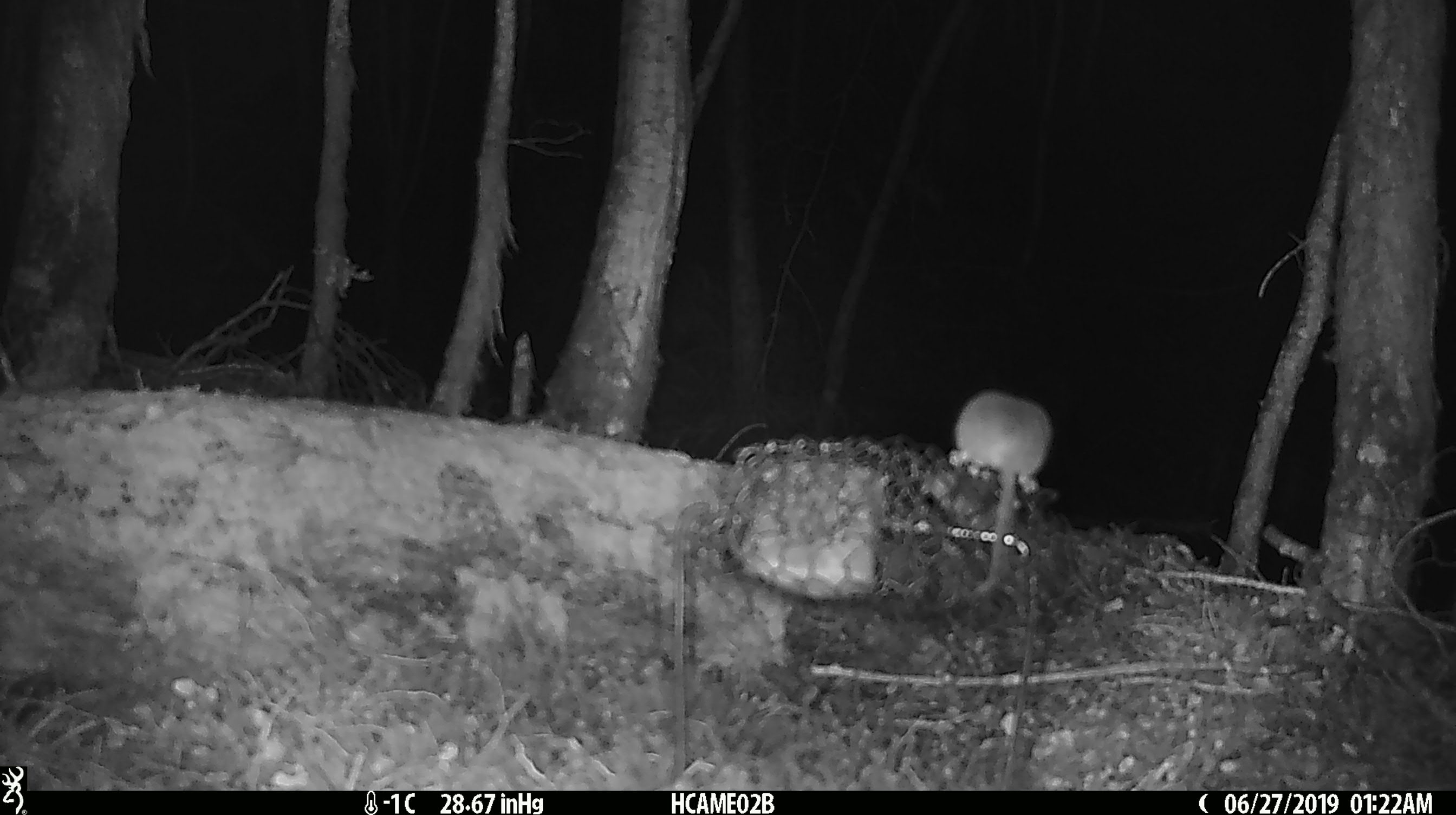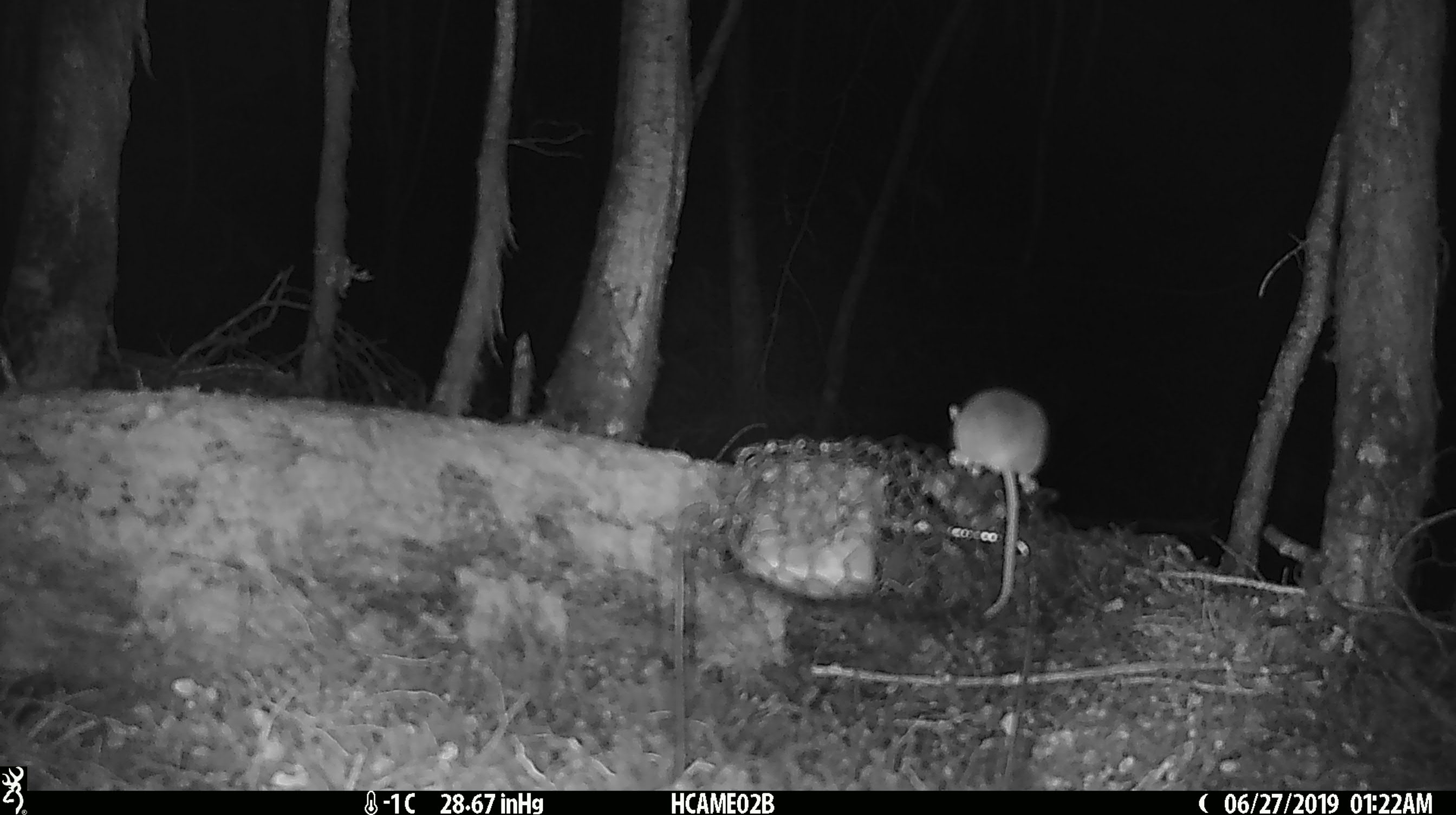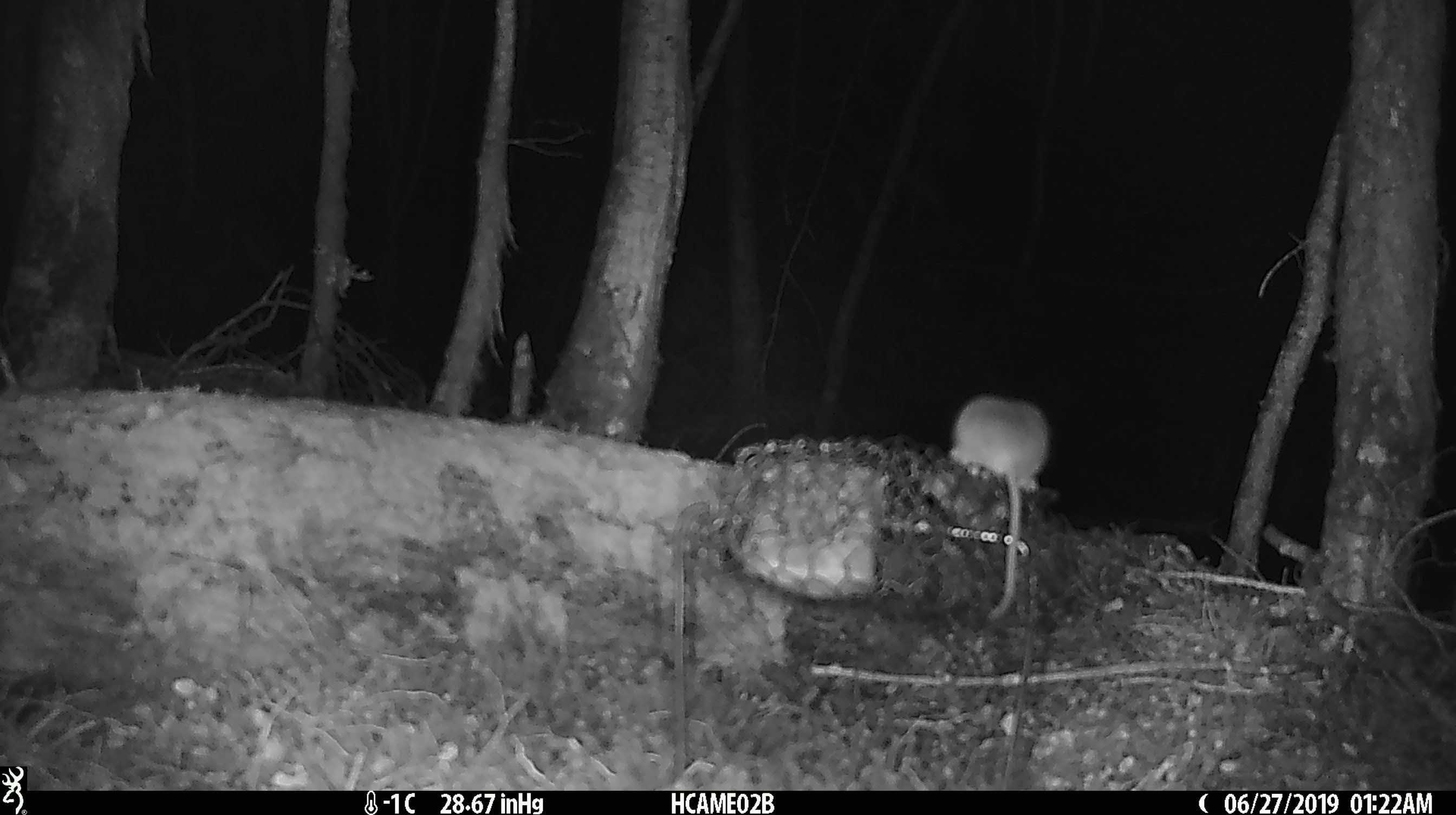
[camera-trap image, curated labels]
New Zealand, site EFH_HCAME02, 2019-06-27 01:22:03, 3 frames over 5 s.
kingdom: Animalia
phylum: Chordata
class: Mammalia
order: Rodentia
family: Muridae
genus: Mus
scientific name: Mus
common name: mouse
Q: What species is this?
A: Mouse (Mus).